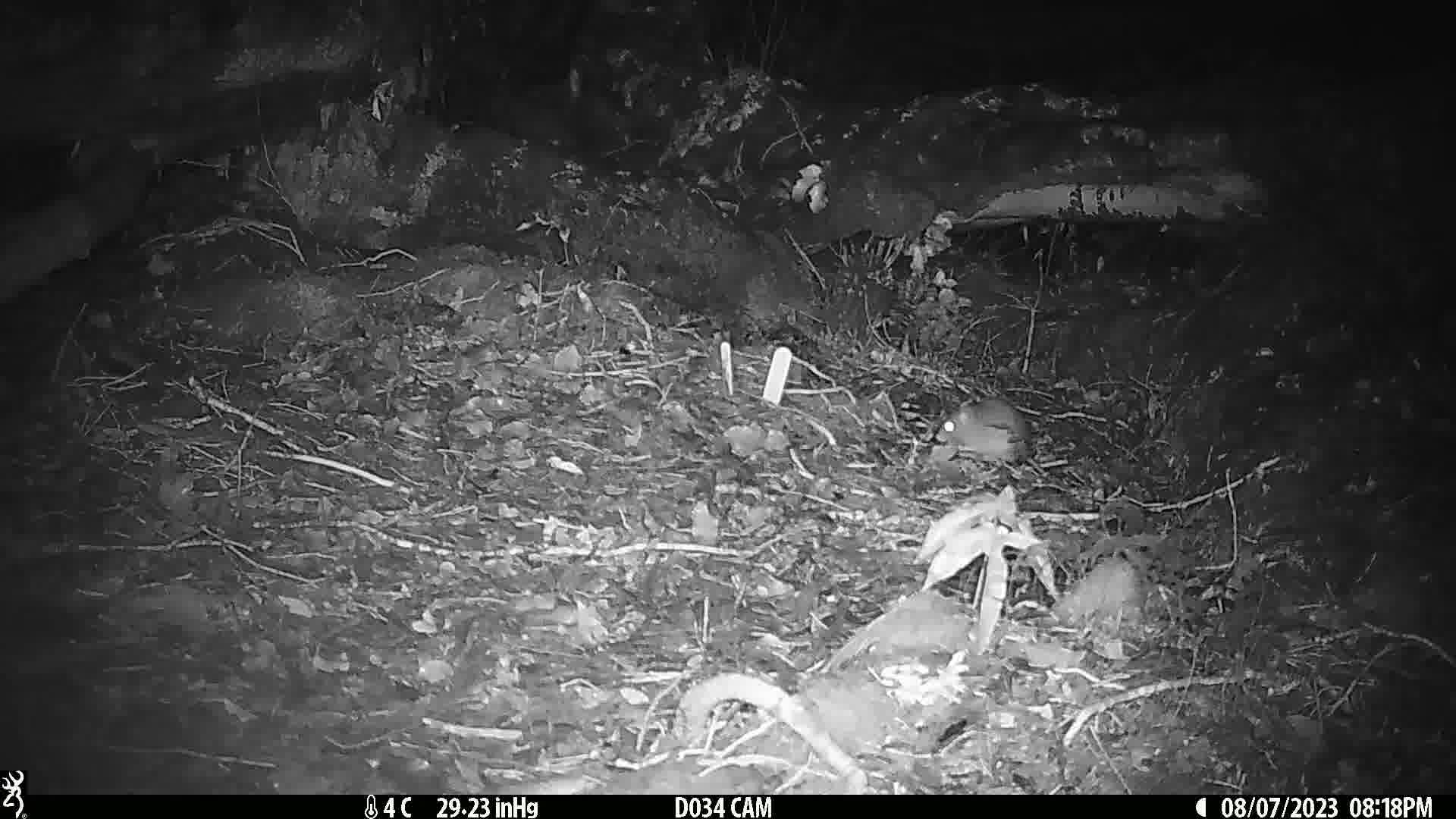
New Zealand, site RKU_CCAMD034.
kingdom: Animalia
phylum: Chordata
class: Mammalia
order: Rodentia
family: Muridae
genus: Rattus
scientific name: Rattus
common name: rat